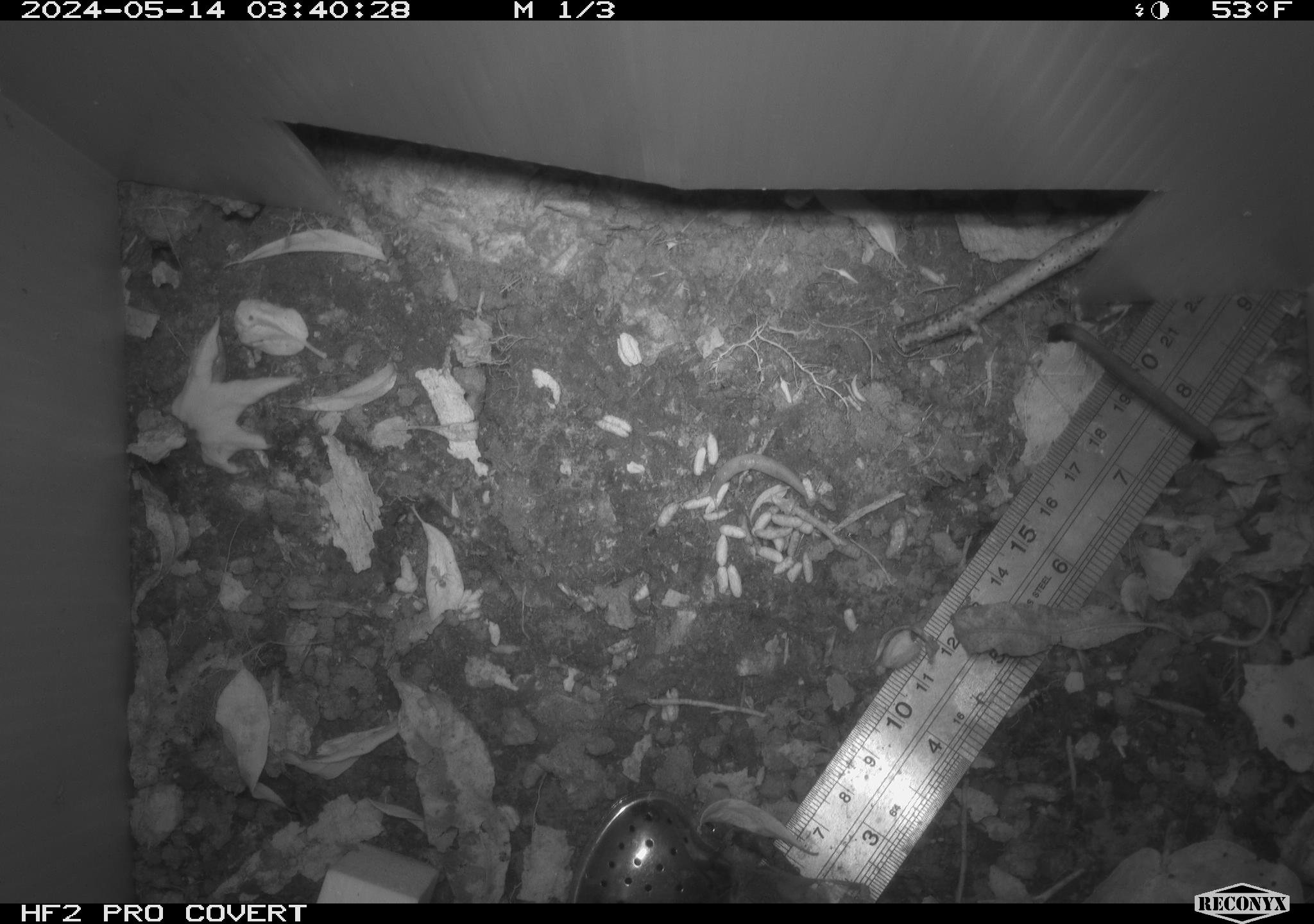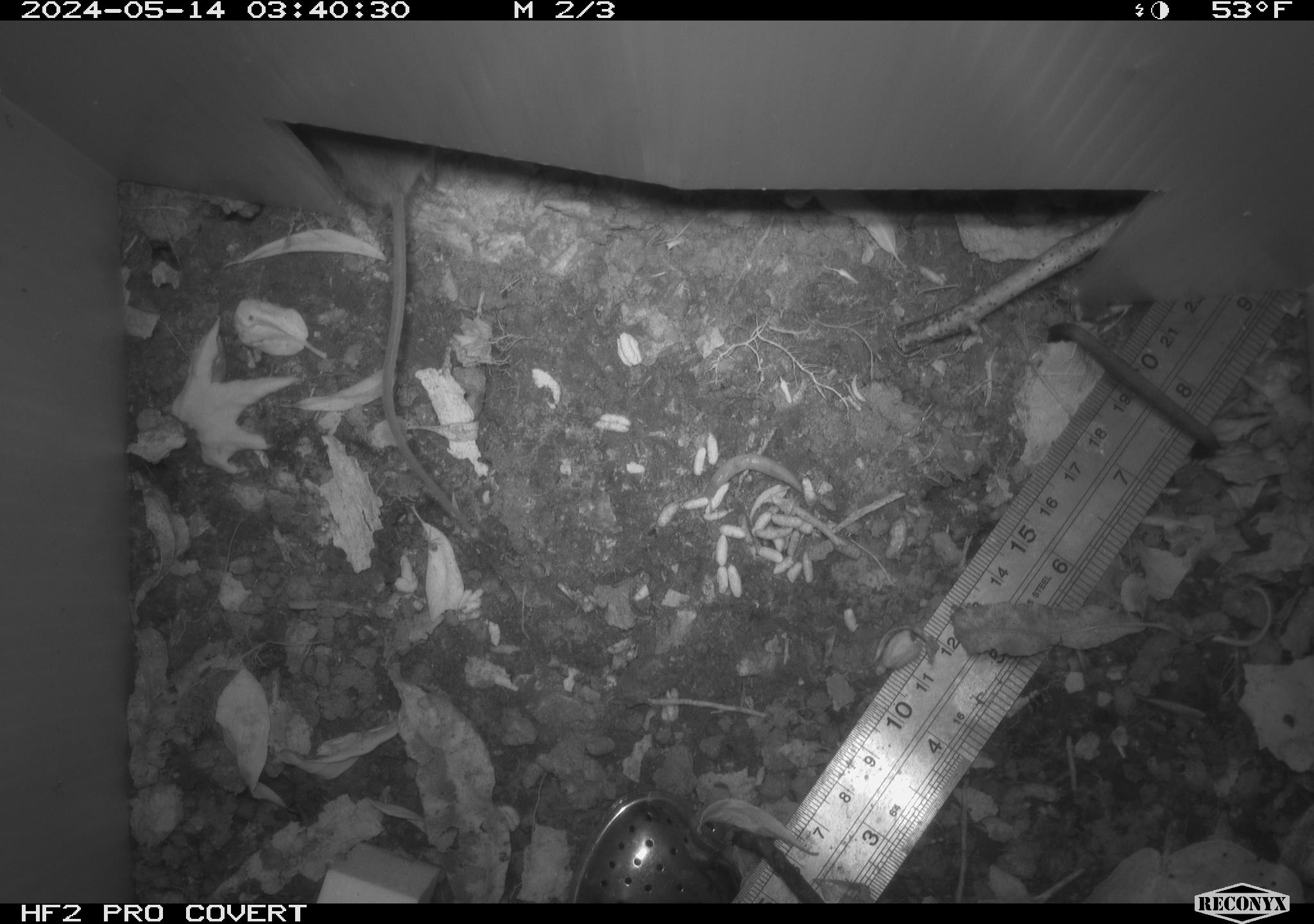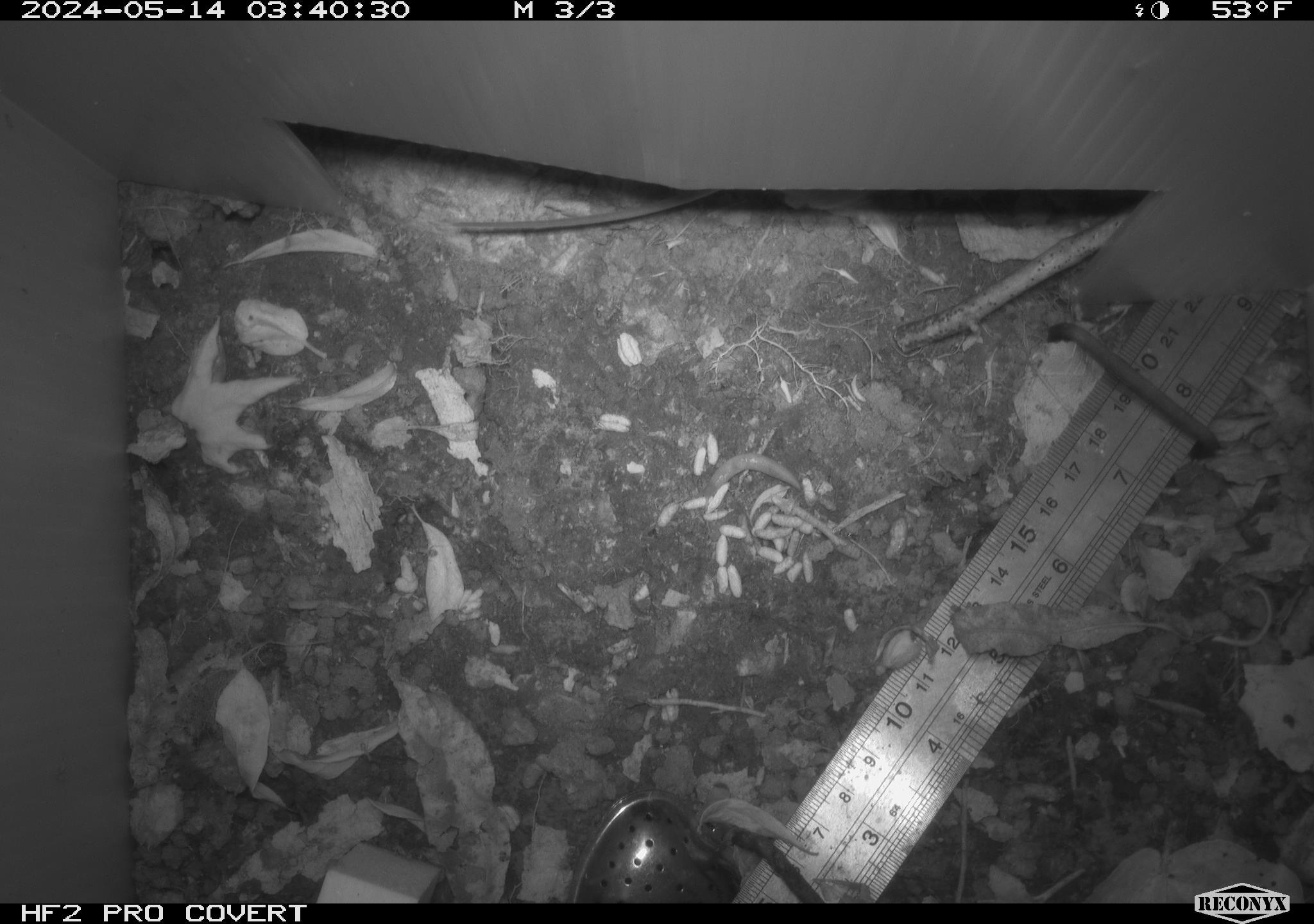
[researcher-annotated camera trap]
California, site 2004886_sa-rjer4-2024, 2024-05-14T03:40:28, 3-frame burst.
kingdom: Animalia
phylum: Chordata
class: Mammalia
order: Rodentia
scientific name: Rodentia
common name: mouse species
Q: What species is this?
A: Mouse species (Rodentia).